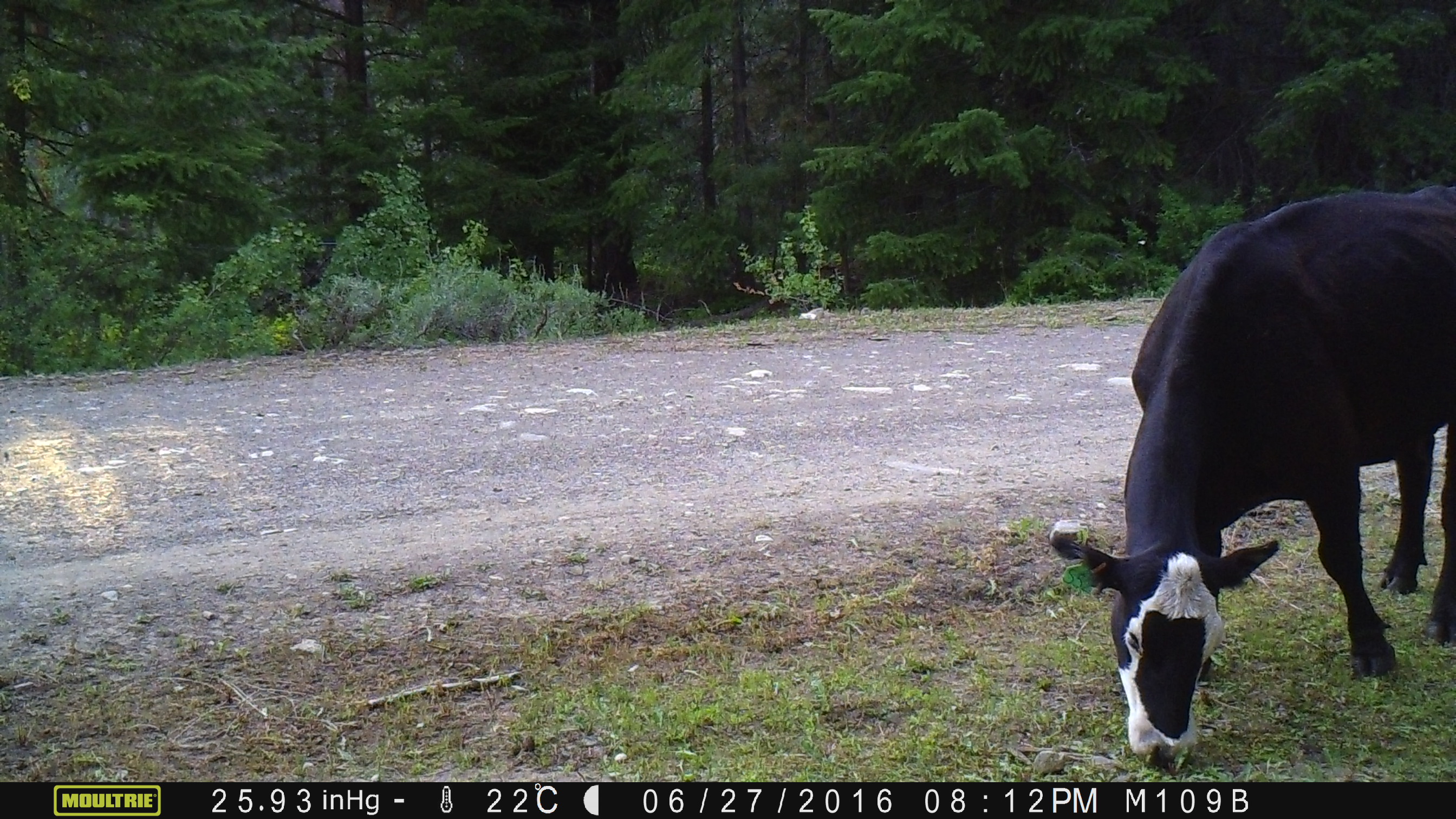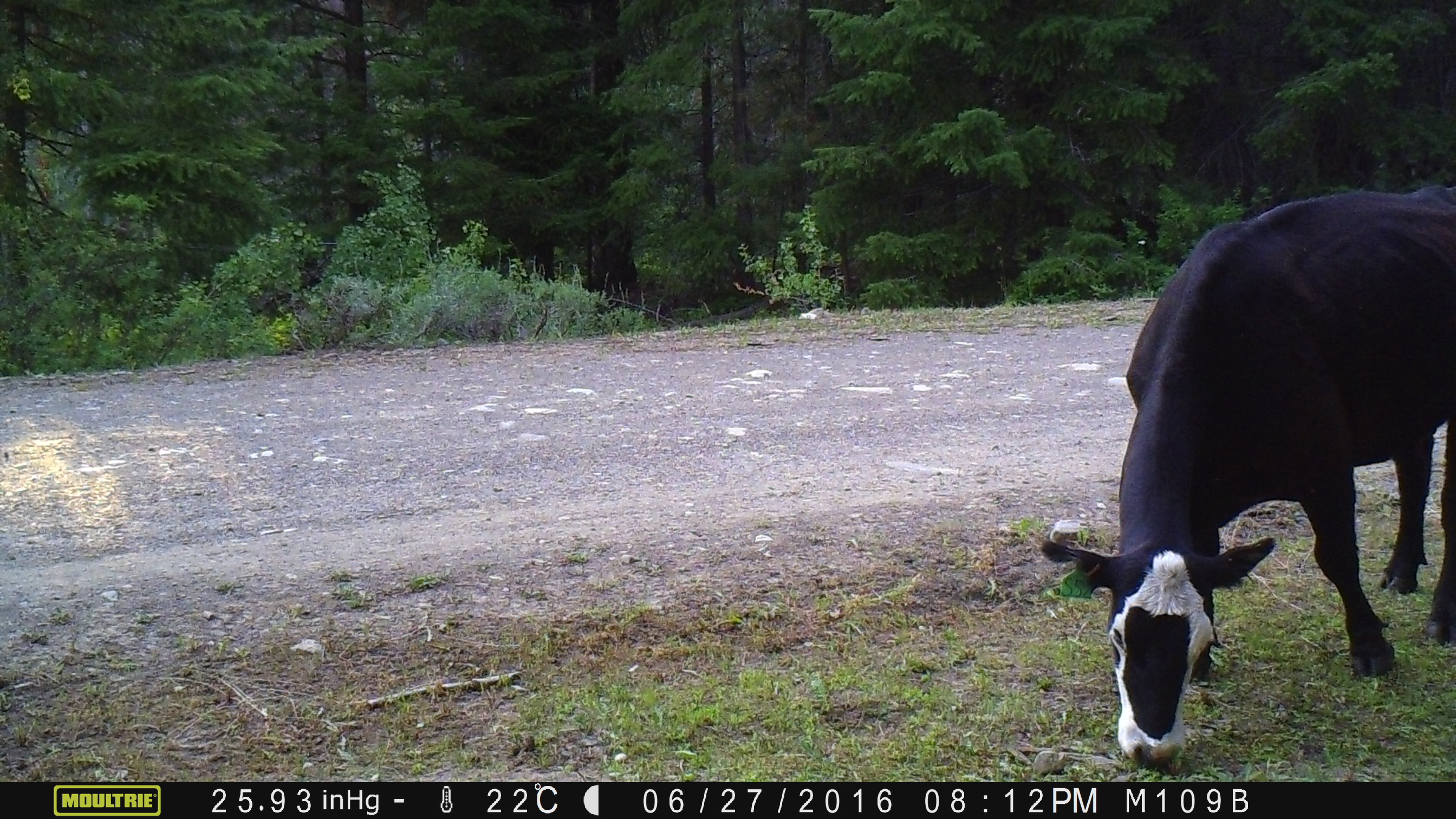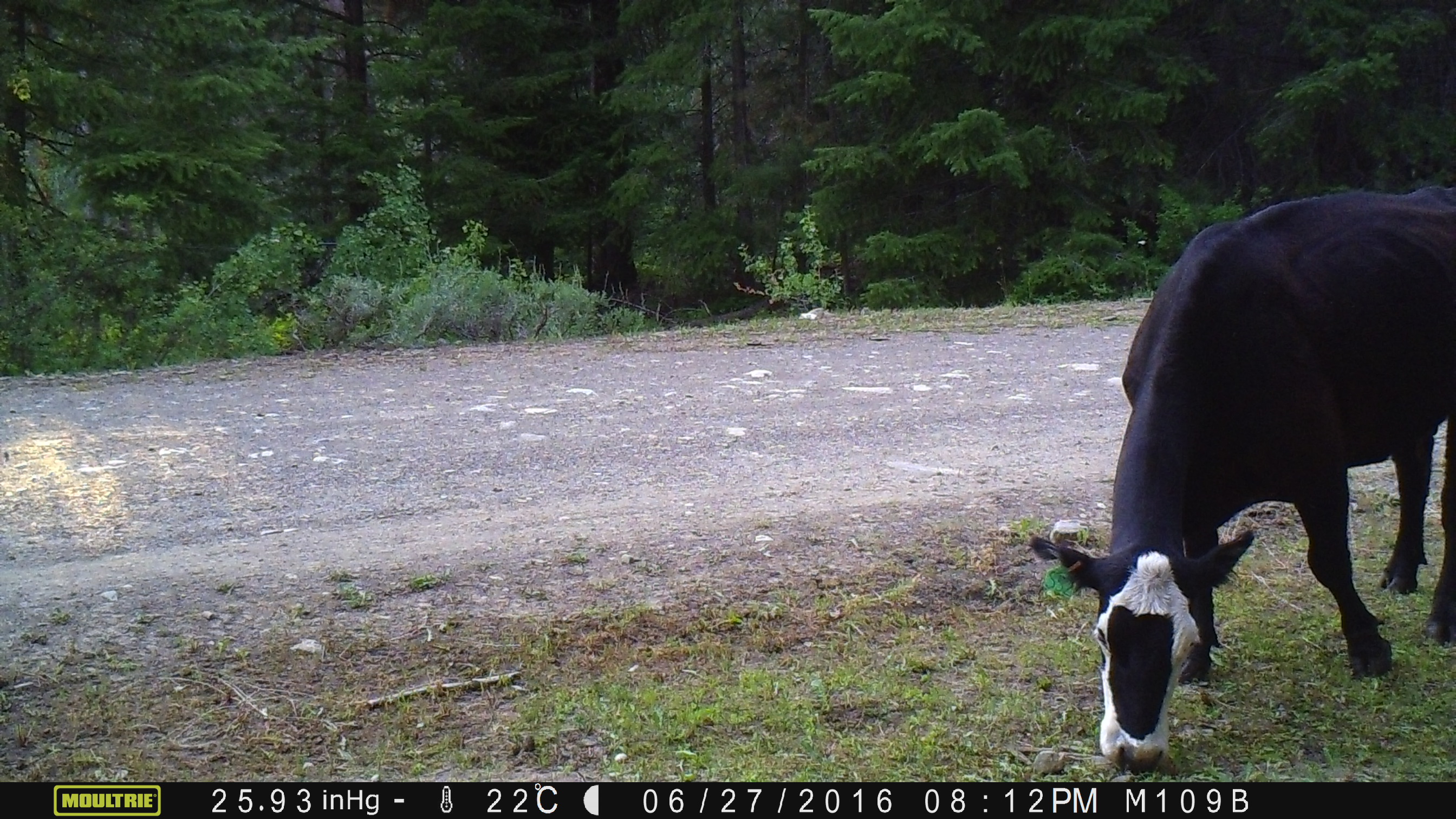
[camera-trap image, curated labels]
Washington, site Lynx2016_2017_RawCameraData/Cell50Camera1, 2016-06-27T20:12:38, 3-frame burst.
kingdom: Animalia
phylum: Chordata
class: Mammalia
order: Artiodactyla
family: Bovidae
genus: Bos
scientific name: Bos taurus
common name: domestic cattle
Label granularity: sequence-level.